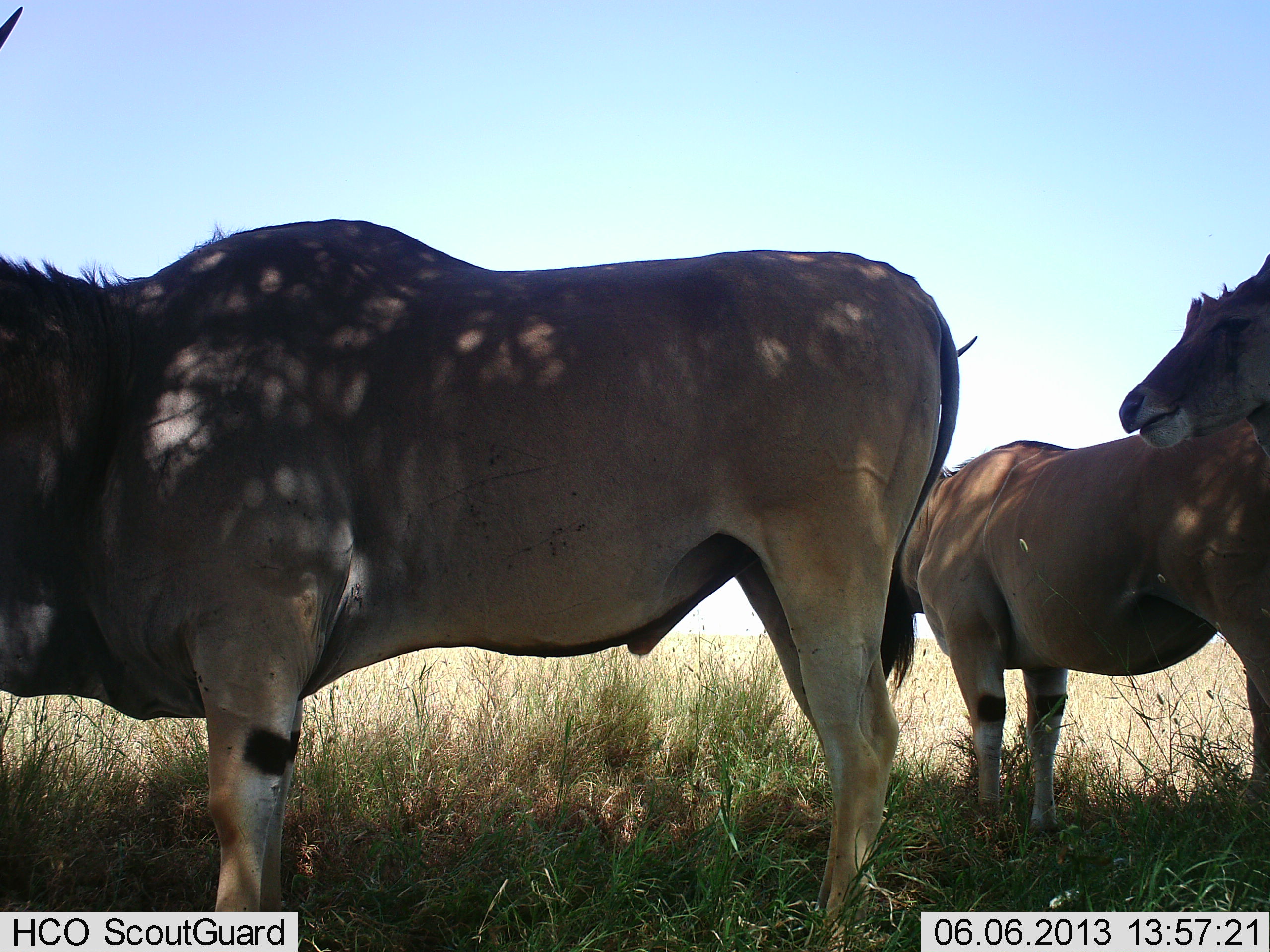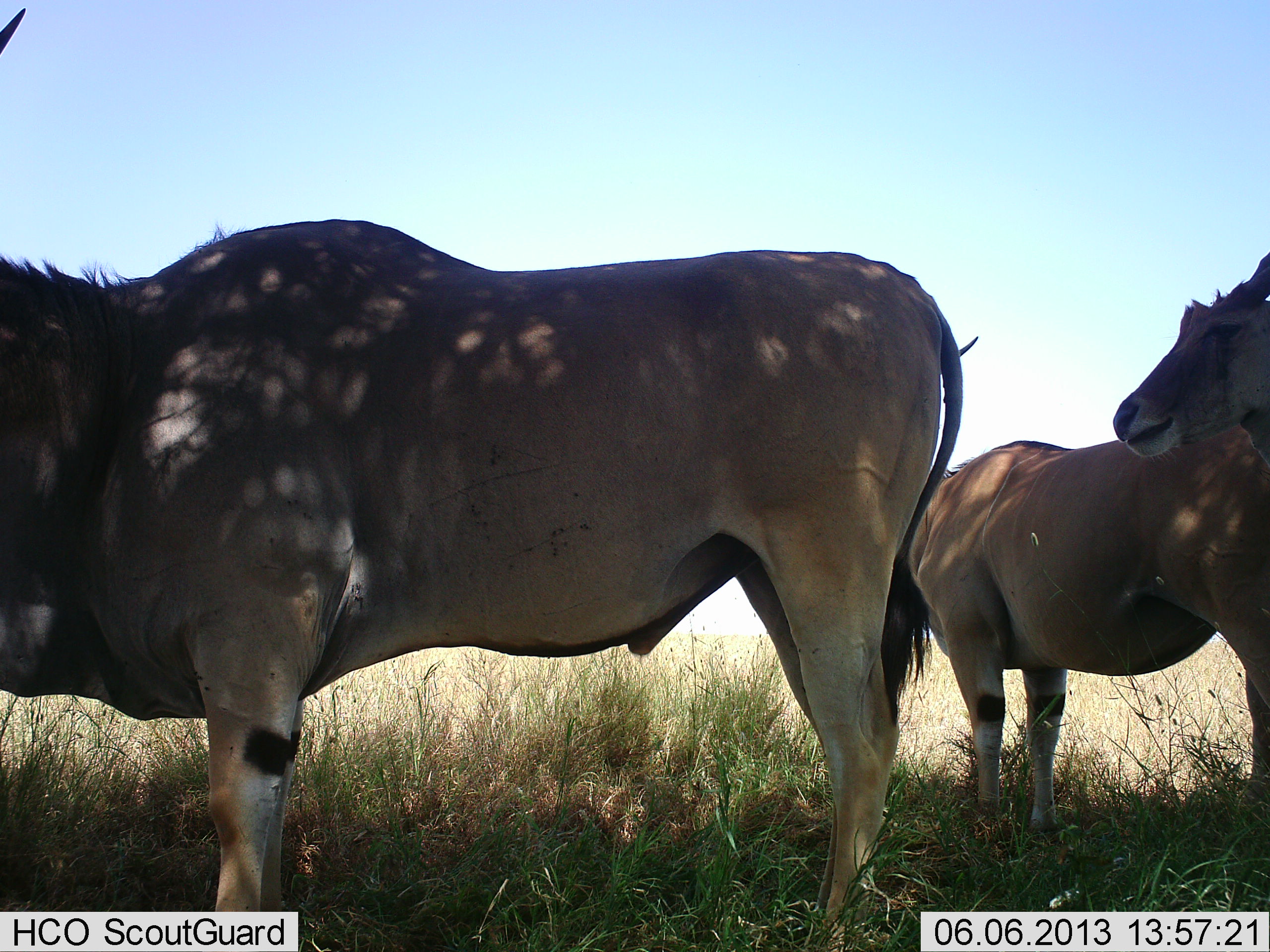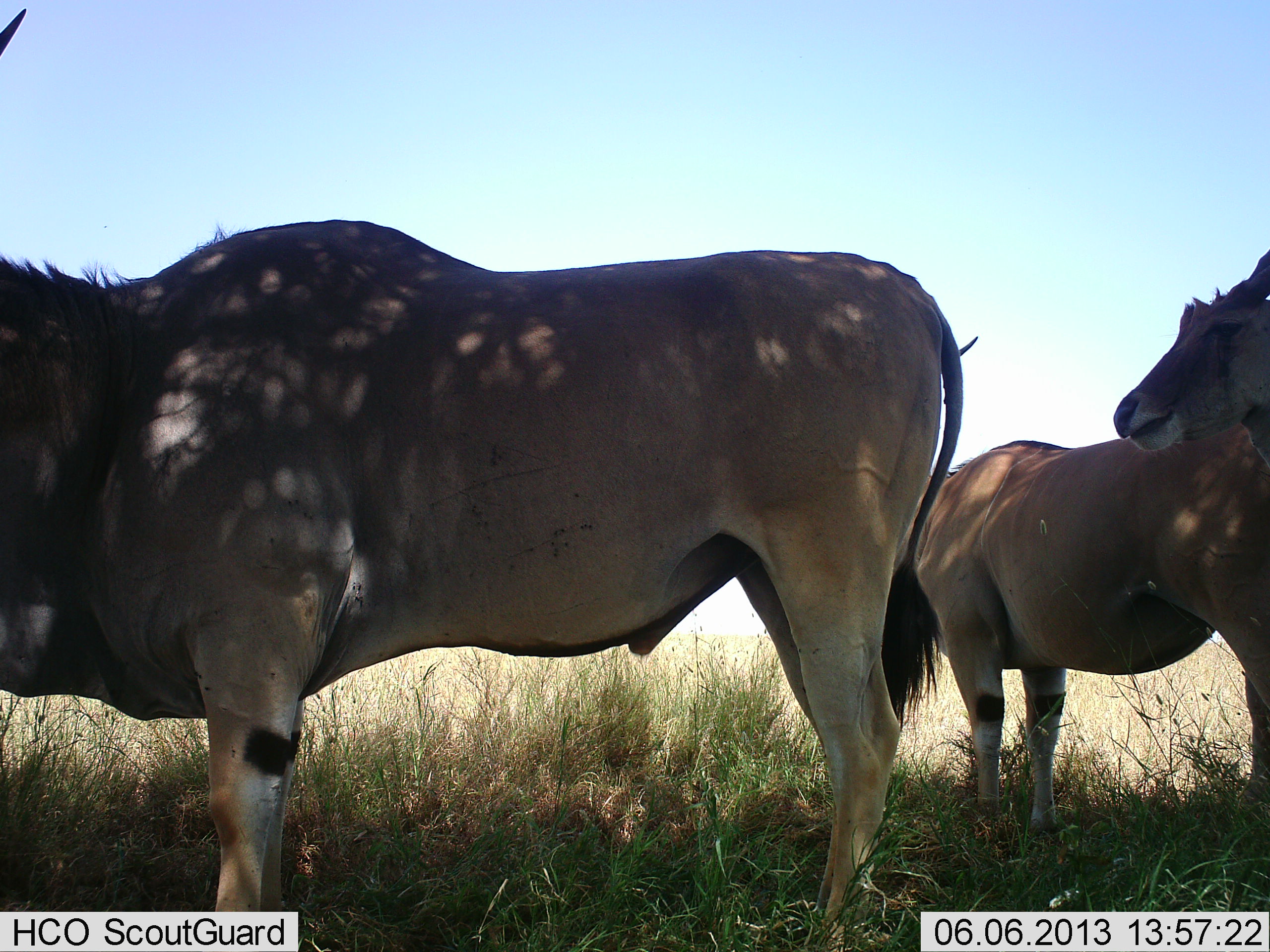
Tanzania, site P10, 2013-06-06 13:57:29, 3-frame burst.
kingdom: Animalia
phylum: Chordata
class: Mammalia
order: Artiodactyla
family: Bovidae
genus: Tragelaphus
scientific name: Tragelaphus oryx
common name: eland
Eland (Tragelaphus oryx), count 3. Behavior (volunteer vote fractions): standing 91%, resting 4%, moving 0%, interacting 4%. Young present (vote fraction): 0%. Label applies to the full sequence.